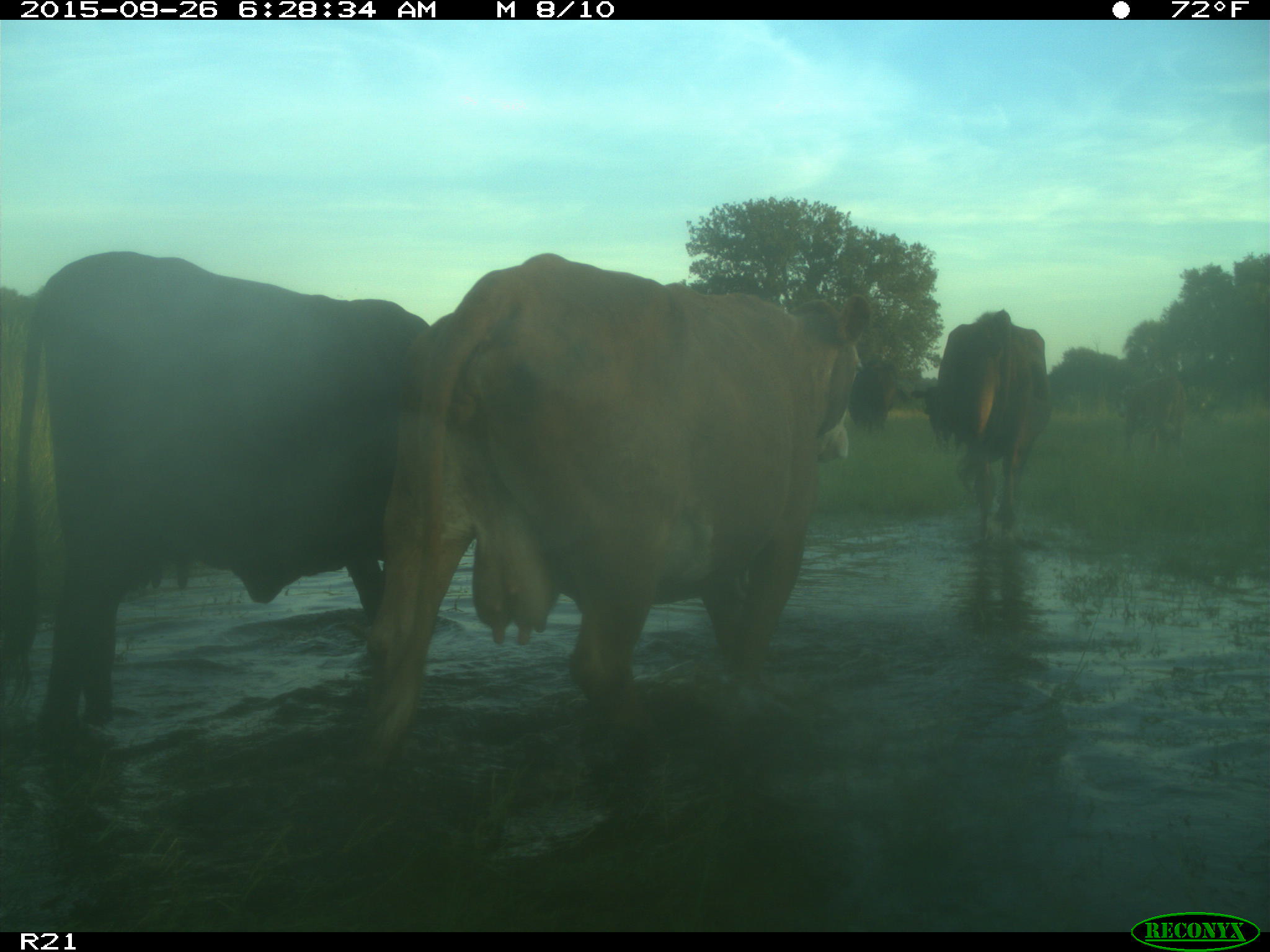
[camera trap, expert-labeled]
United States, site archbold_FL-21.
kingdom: Animalia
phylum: Chordata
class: Mammalia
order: Artiodactyla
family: Bovidae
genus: Bos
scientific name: Bos taurus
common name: domestic cow